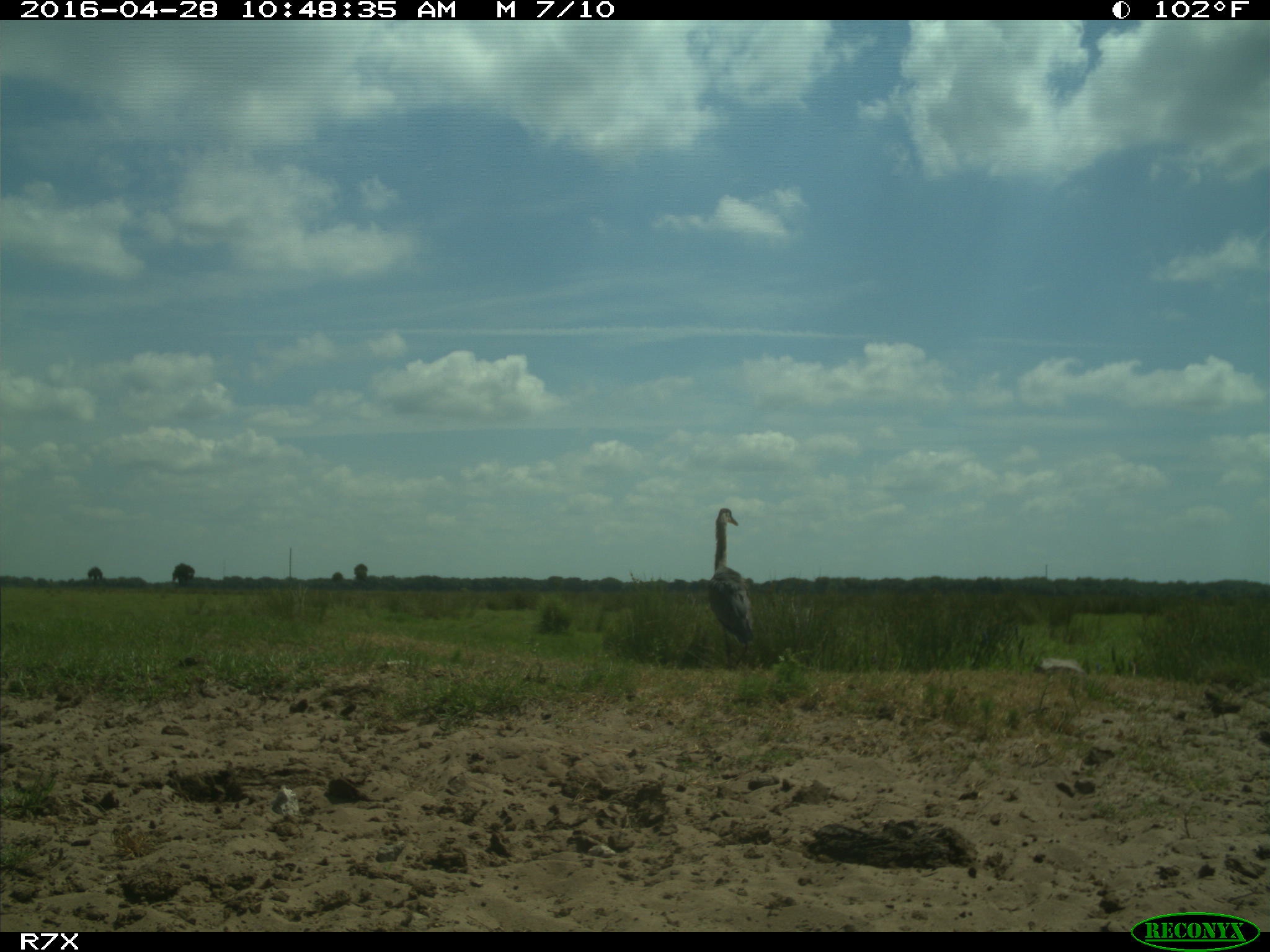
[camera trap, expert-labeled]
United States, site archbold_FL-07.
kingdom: Animalia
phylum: Chordata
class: Aves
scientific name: Aves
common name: birds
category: unidentified bird